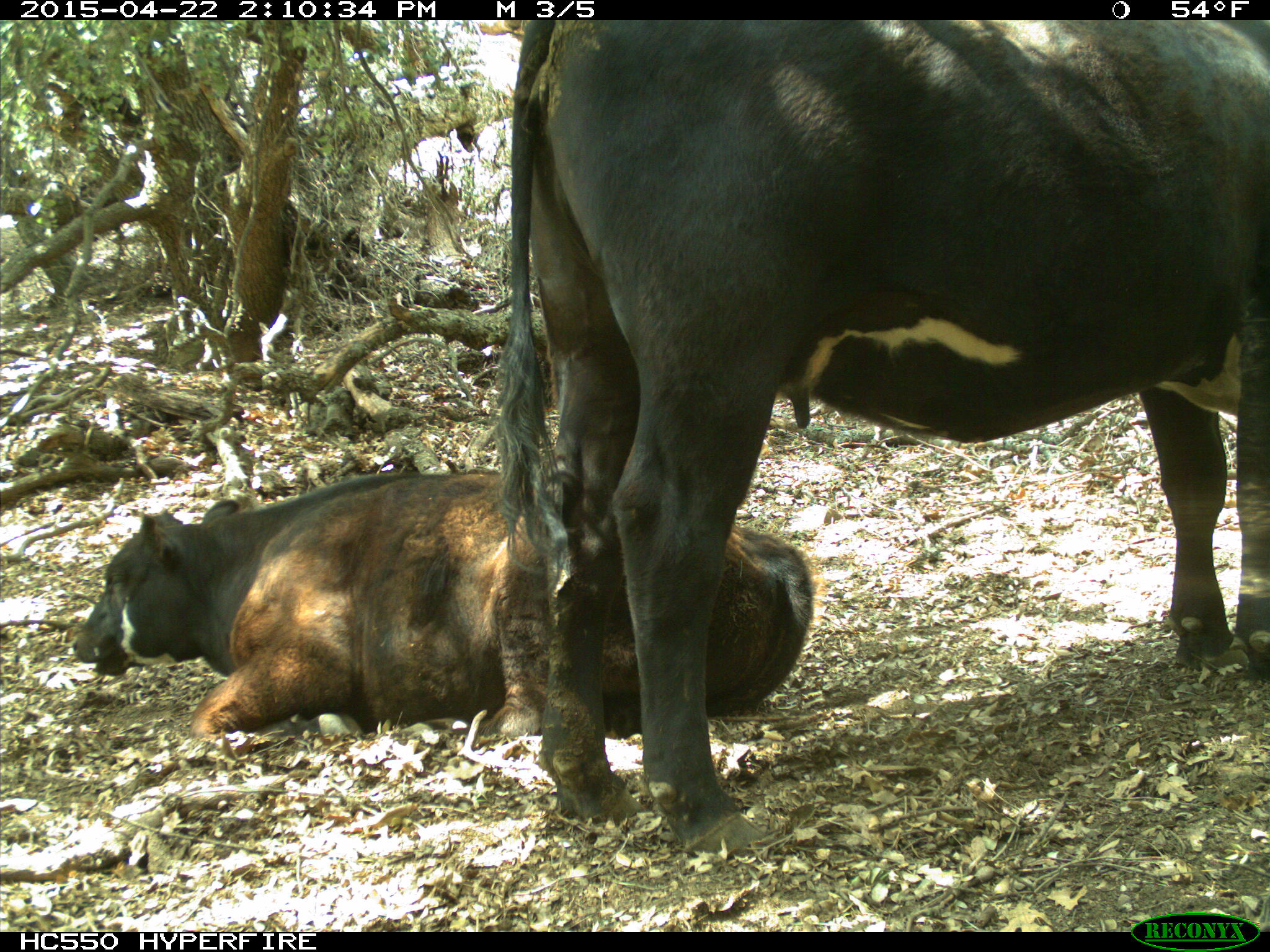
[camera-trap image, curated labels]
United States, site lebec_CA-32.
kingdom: Animalia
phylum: Chordata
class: Mammalia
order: Artiodactyla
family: Bovidae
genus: Bos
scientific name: Bos taurus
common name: domestic cow